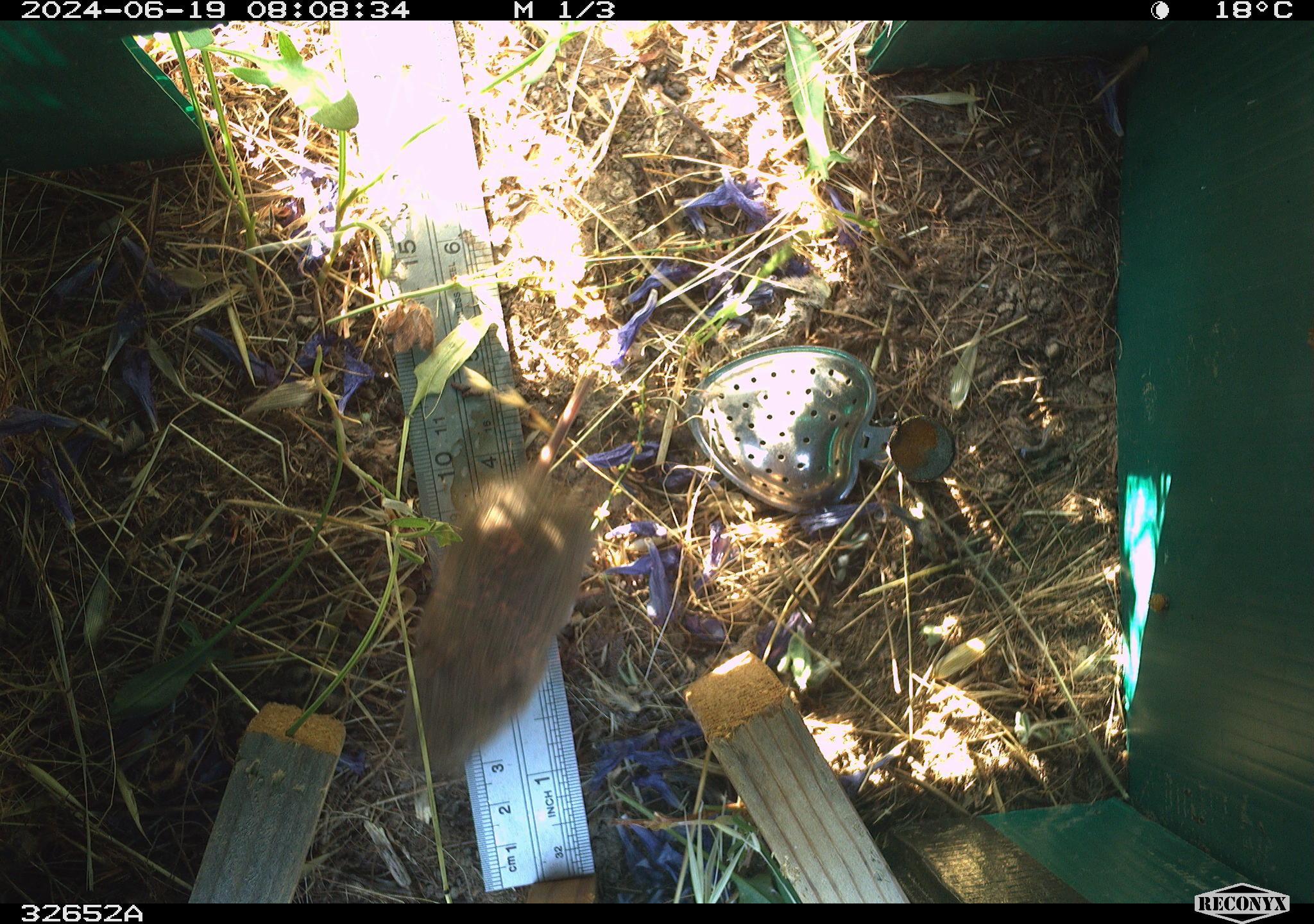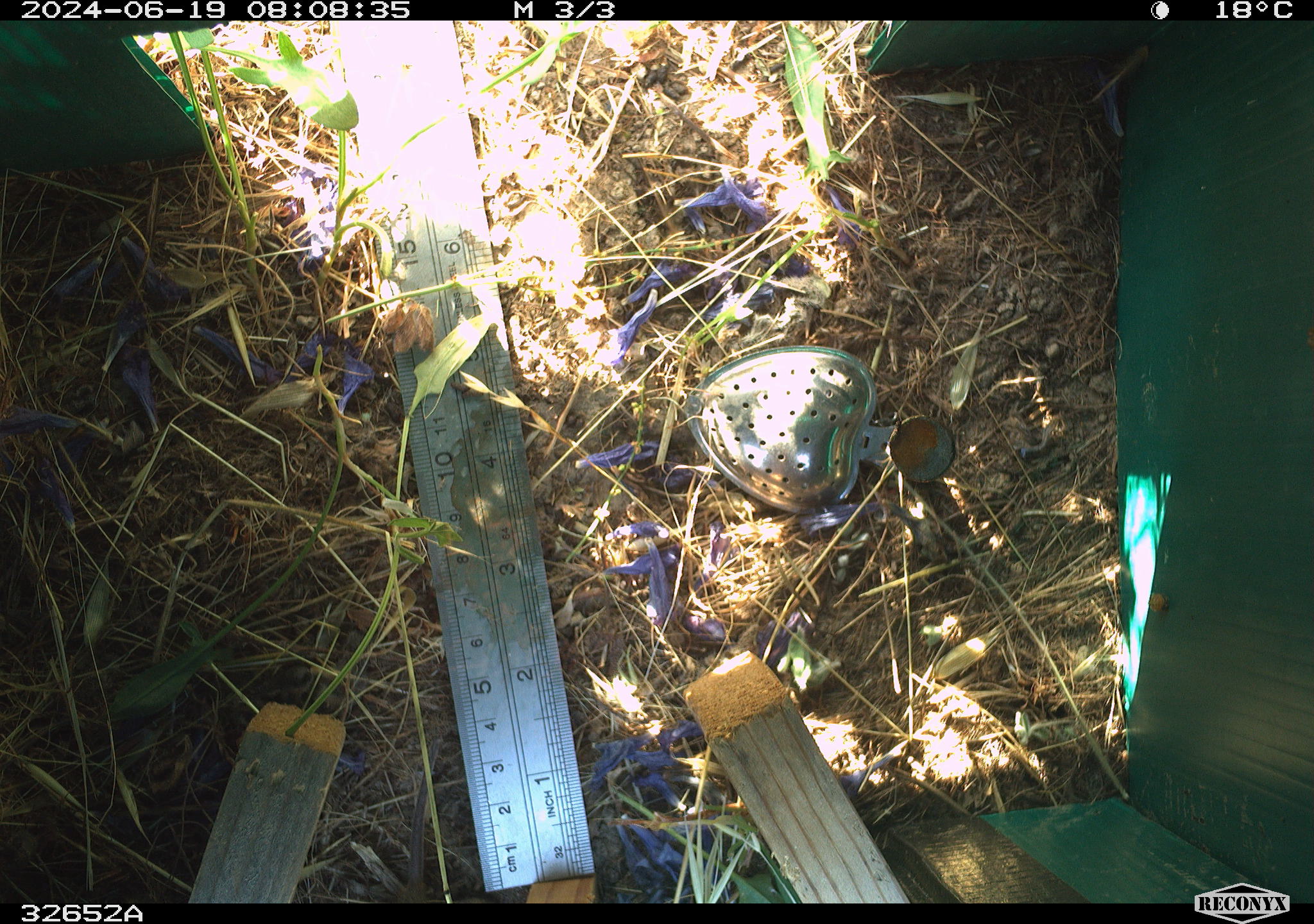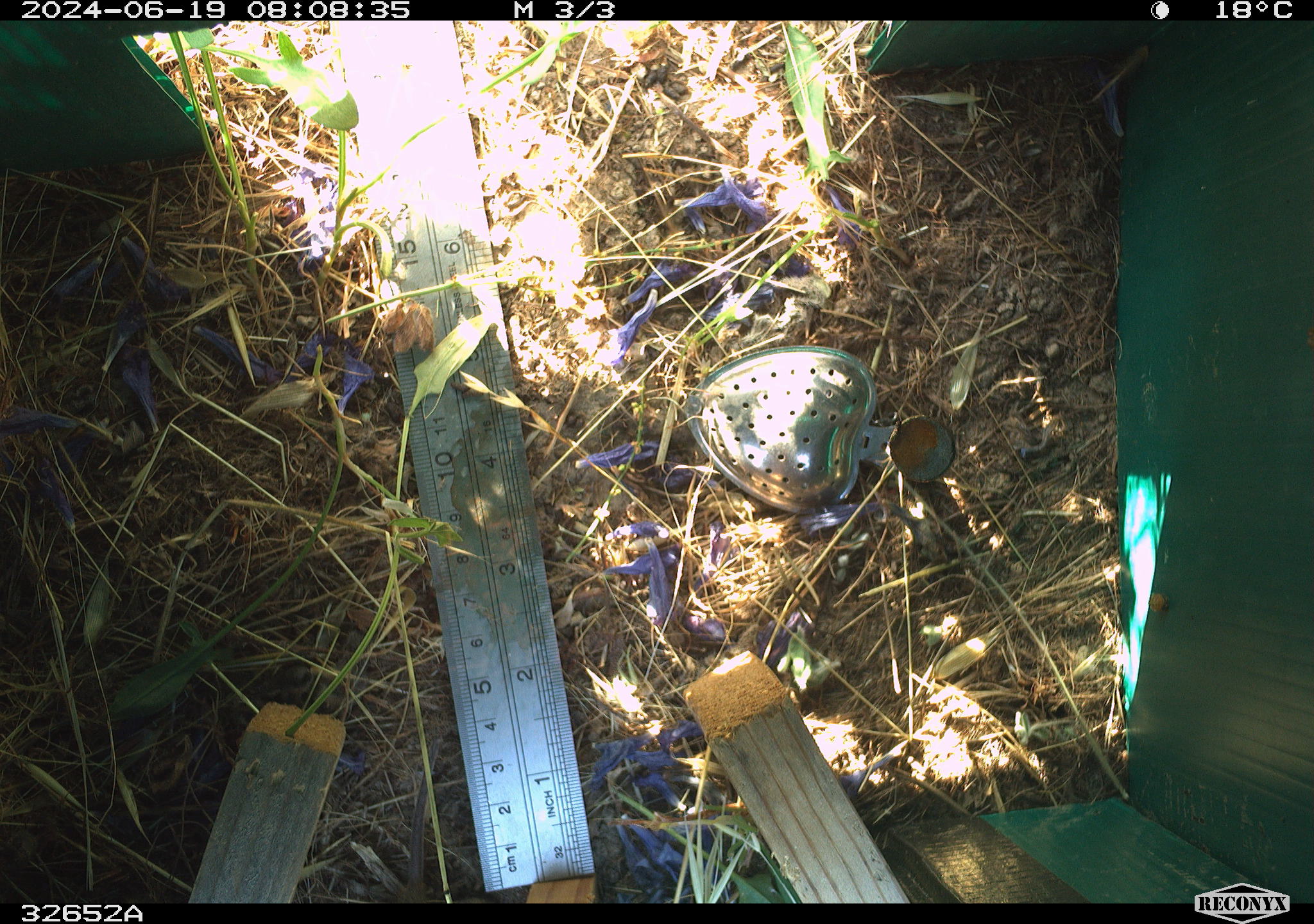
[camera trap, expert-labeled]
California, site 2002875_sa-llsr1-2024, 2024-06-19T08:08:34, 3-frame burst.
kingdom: Animalia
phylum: Chordata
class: Mammalia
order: Rodentia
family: Cricetidae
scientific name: Arvicolinae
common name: voles, lemmings, and muskrats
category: arvicolinae subfamily